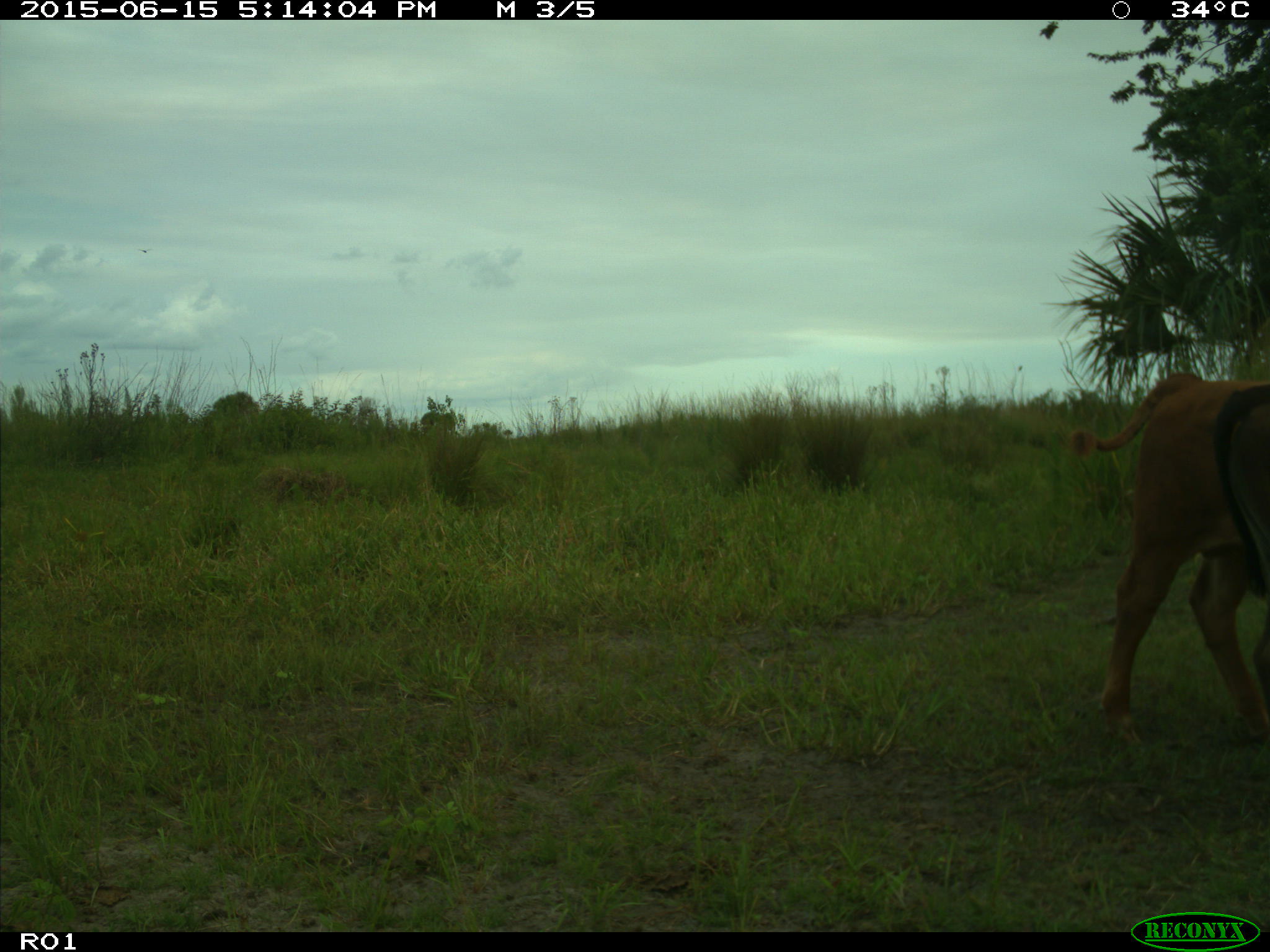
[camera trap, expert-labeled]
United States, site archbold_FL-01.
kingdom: Animalia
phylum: Chordata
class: Mammalia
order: Artiodactyla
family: Bovidae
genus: Bos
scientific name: Bos taurus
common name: domestic cow